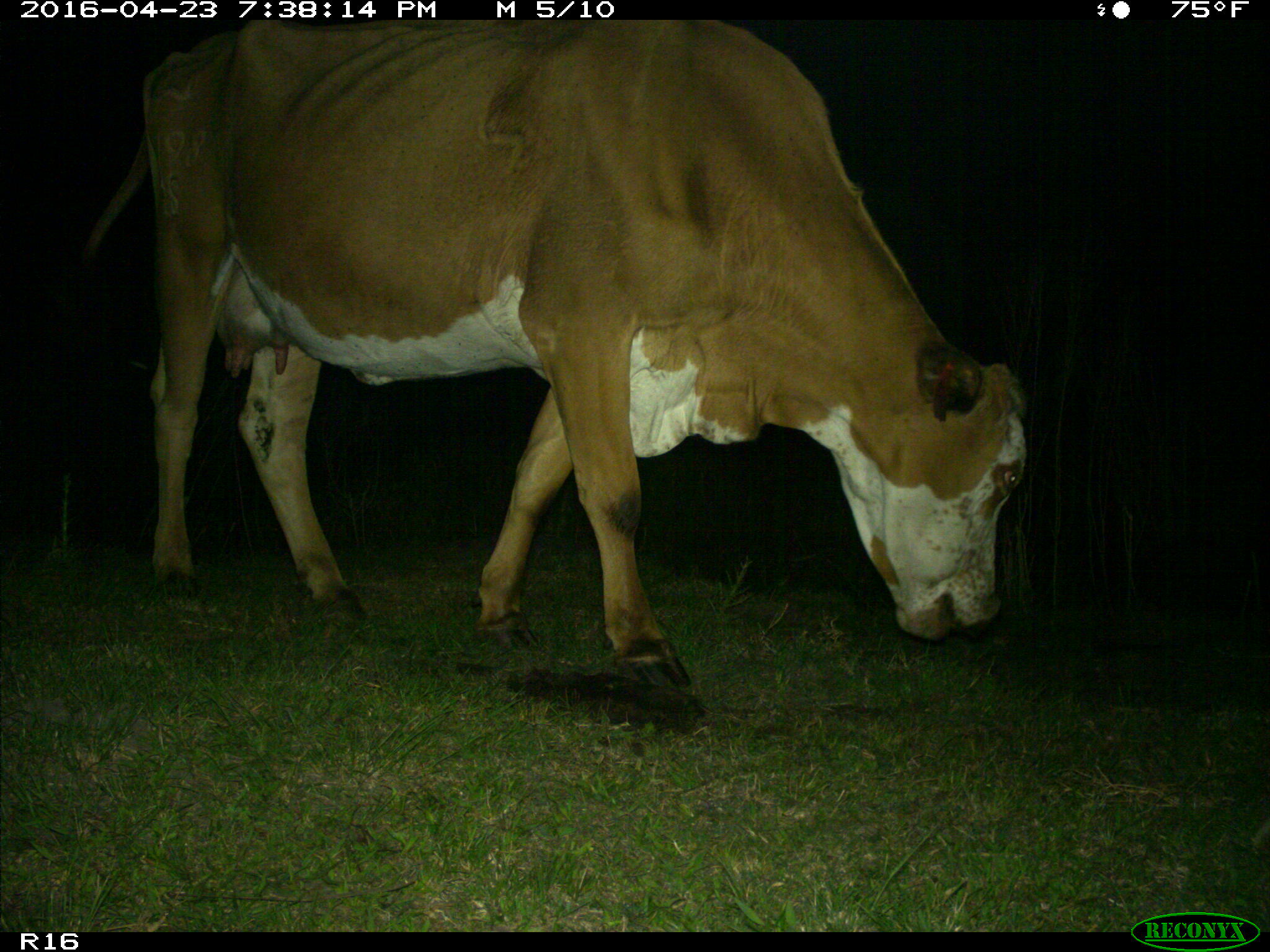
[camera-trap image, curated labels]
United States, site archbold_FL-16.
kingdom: Animalia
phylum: Chordata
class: Mammalia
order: Artiodactyla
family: Bovidae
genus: Bos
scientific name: Bos taurus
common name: domestic cow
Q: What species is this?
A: Bos taurus (domestic cow).